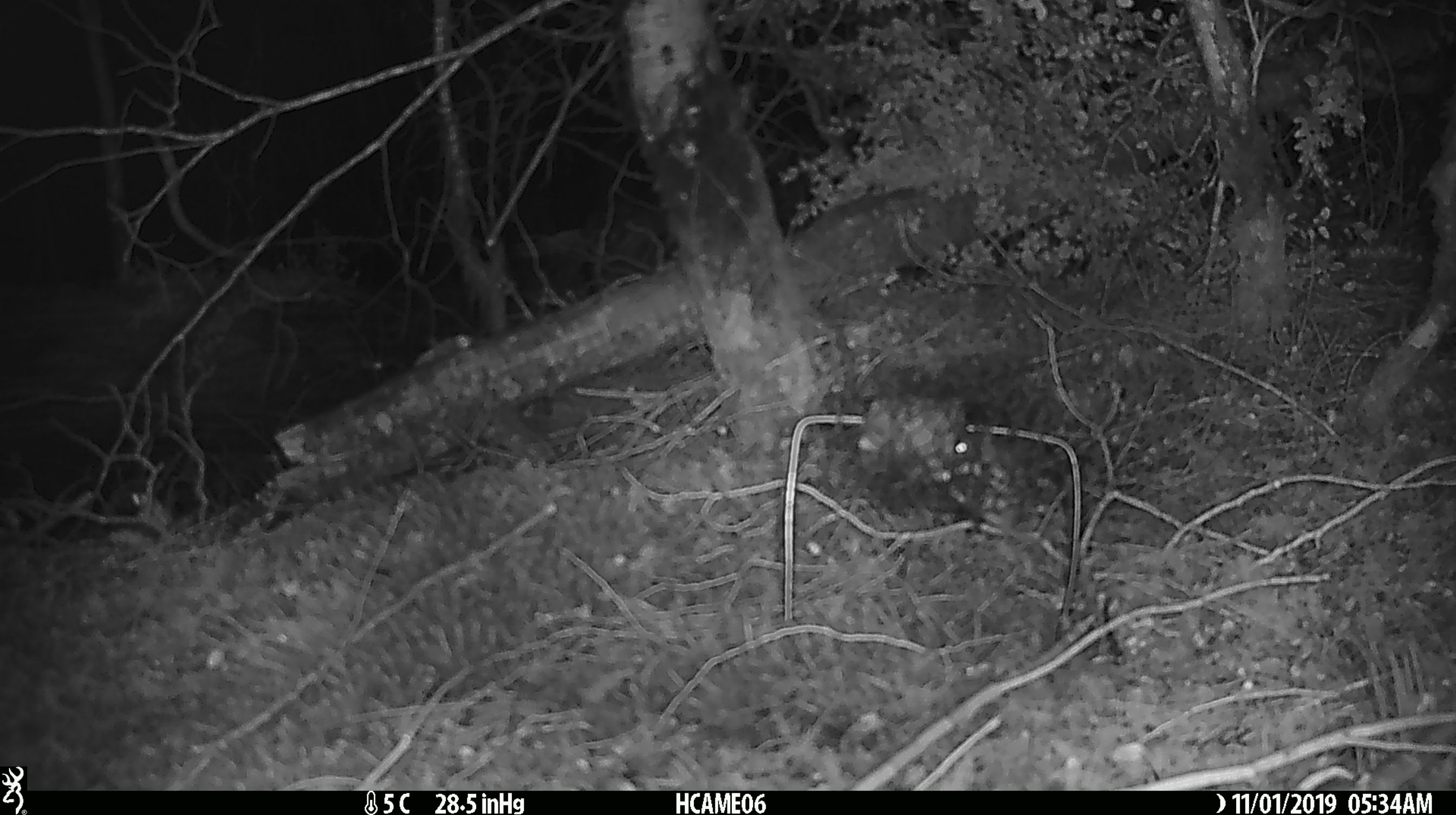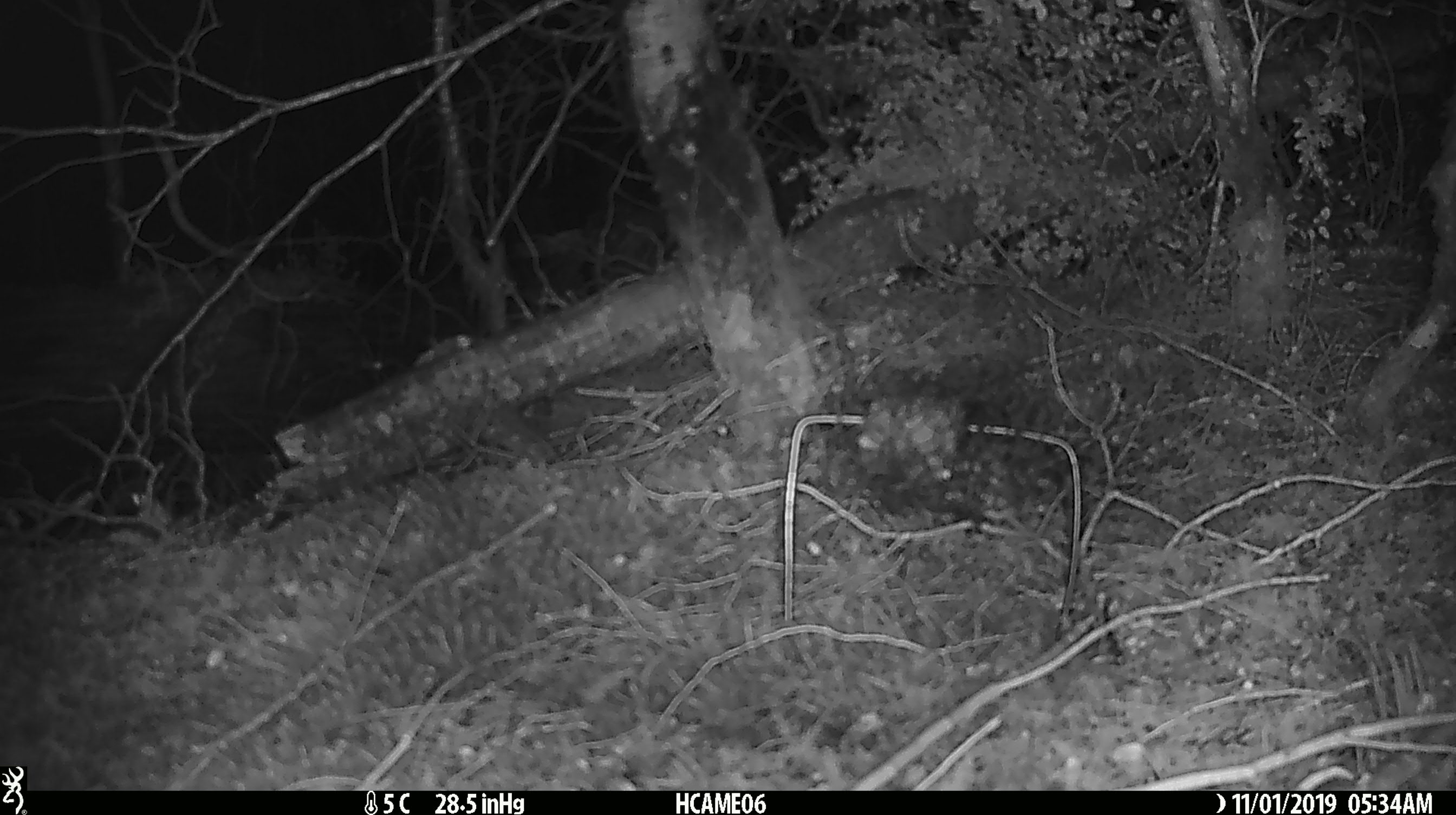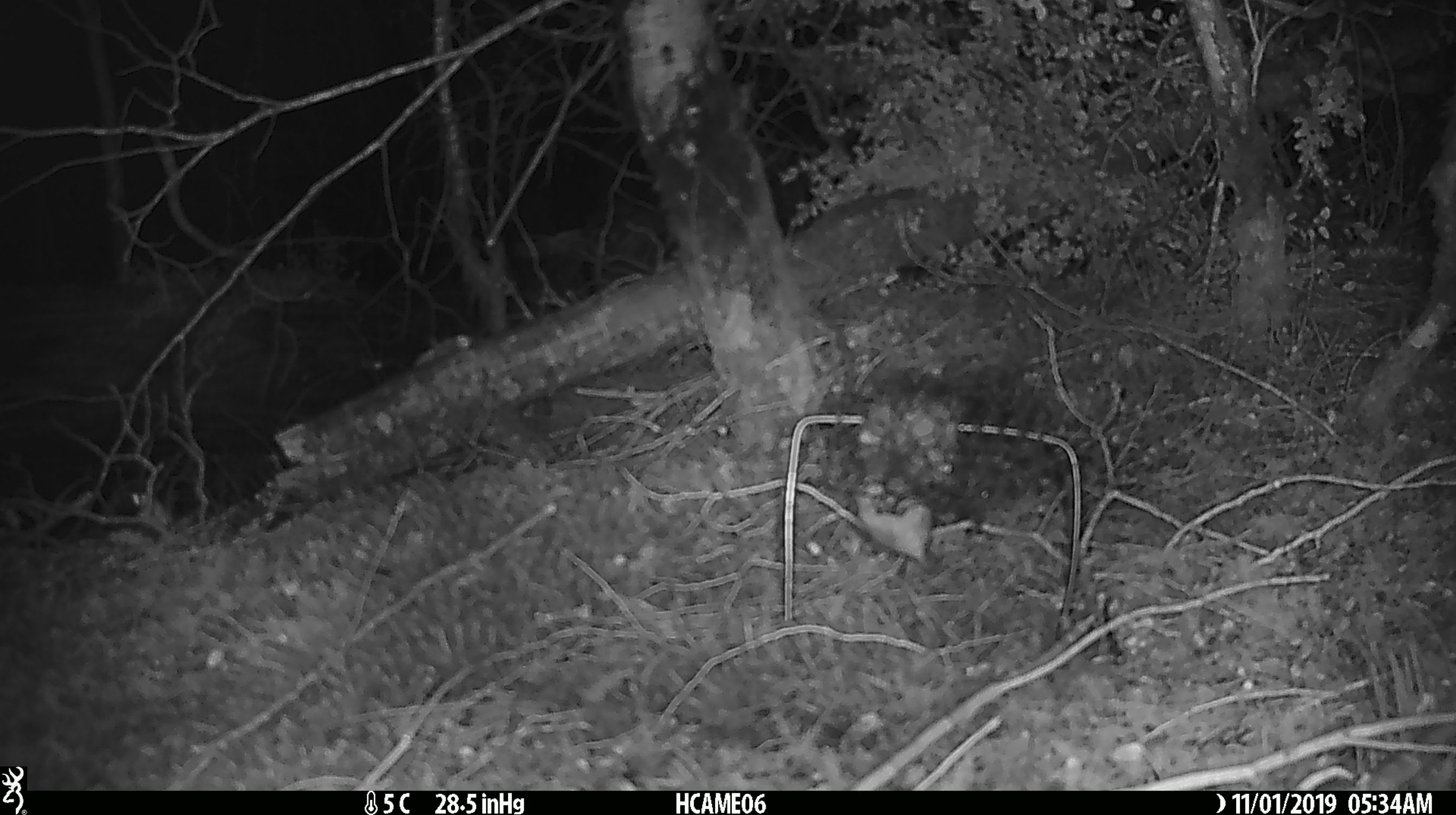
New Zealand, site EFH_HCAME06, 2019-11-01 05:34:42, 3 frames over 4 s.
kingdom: Animalia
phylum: Chordata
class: Mammalia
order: Rodentia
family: Muridae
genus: Mus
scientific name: Mus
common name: mouse